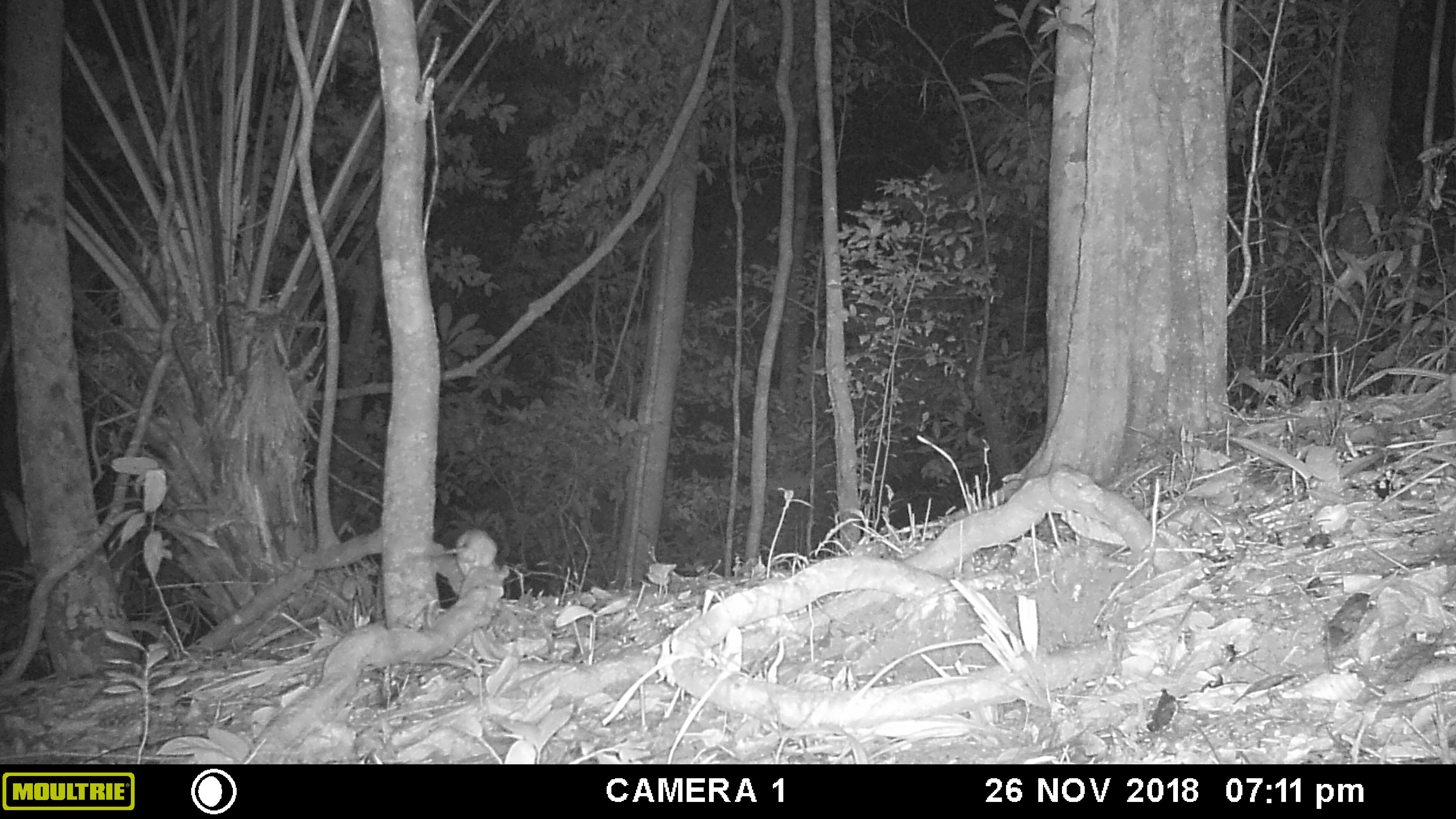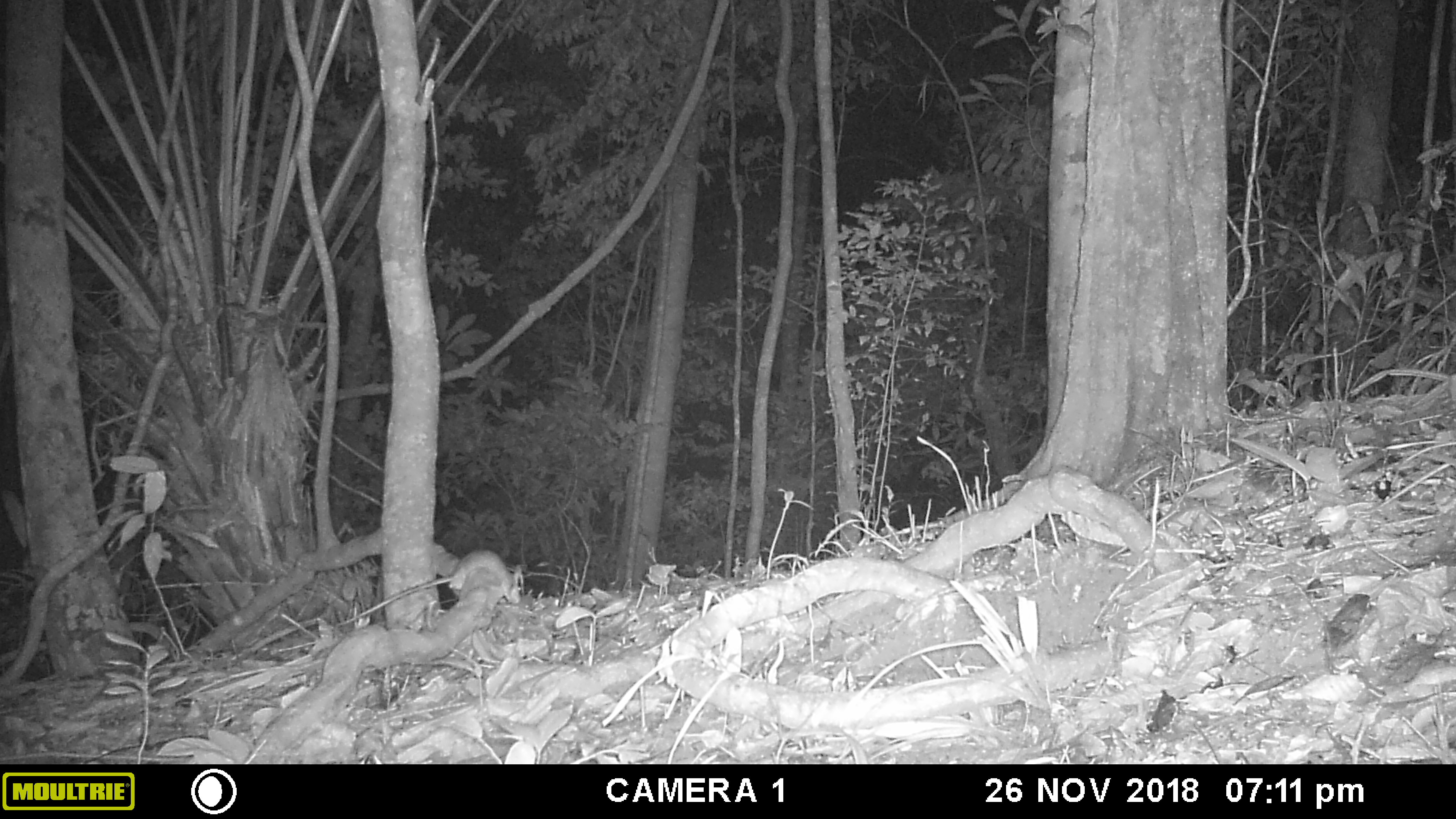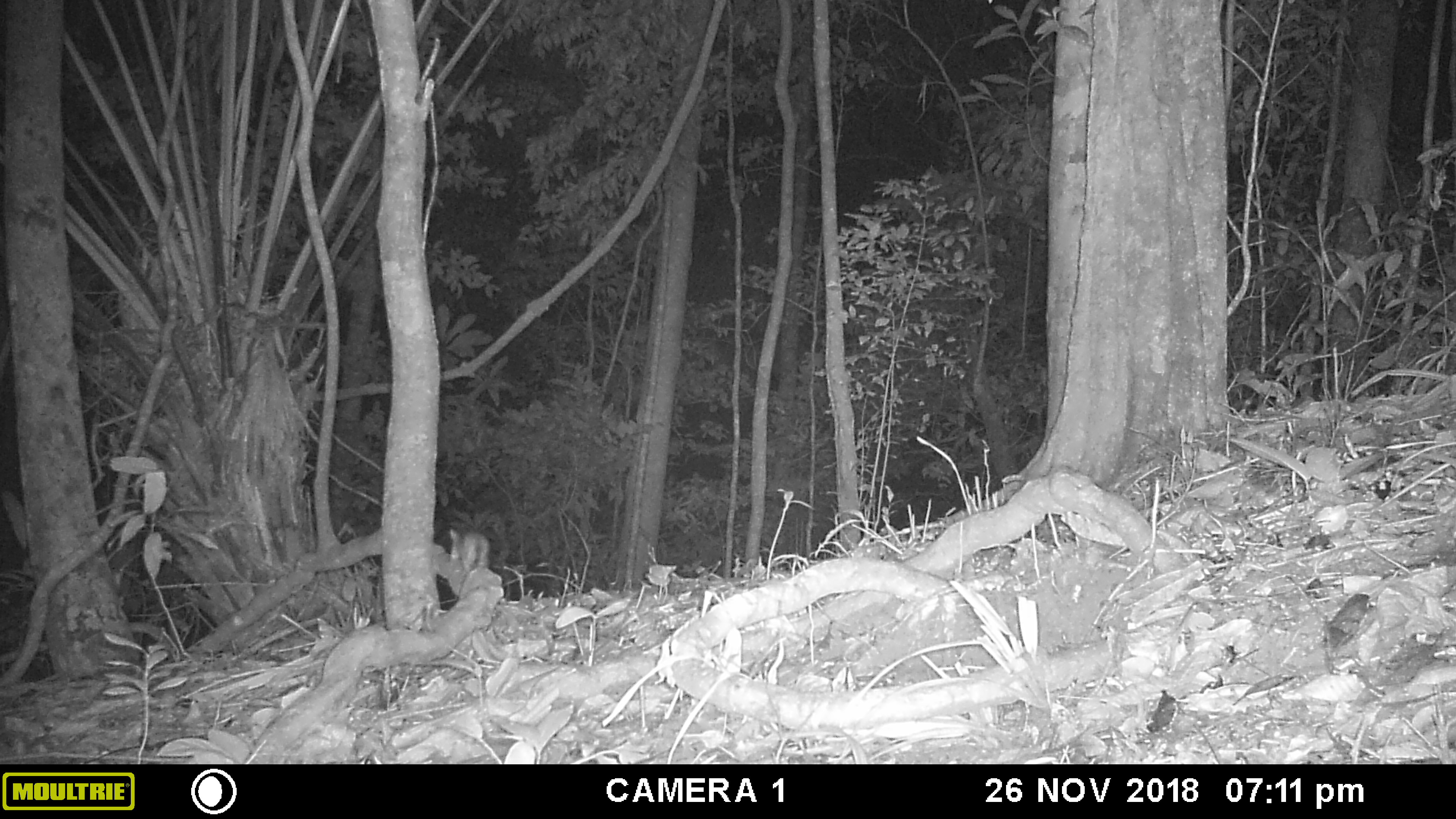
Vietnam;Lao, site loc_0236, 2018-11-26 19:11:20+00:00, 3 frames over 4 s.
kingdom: Animalia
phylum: Chordata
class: Mammalia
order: Rodentia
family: Muridae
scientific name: Muridae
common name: old-world mice and rats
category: unidentified murid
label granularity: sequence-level